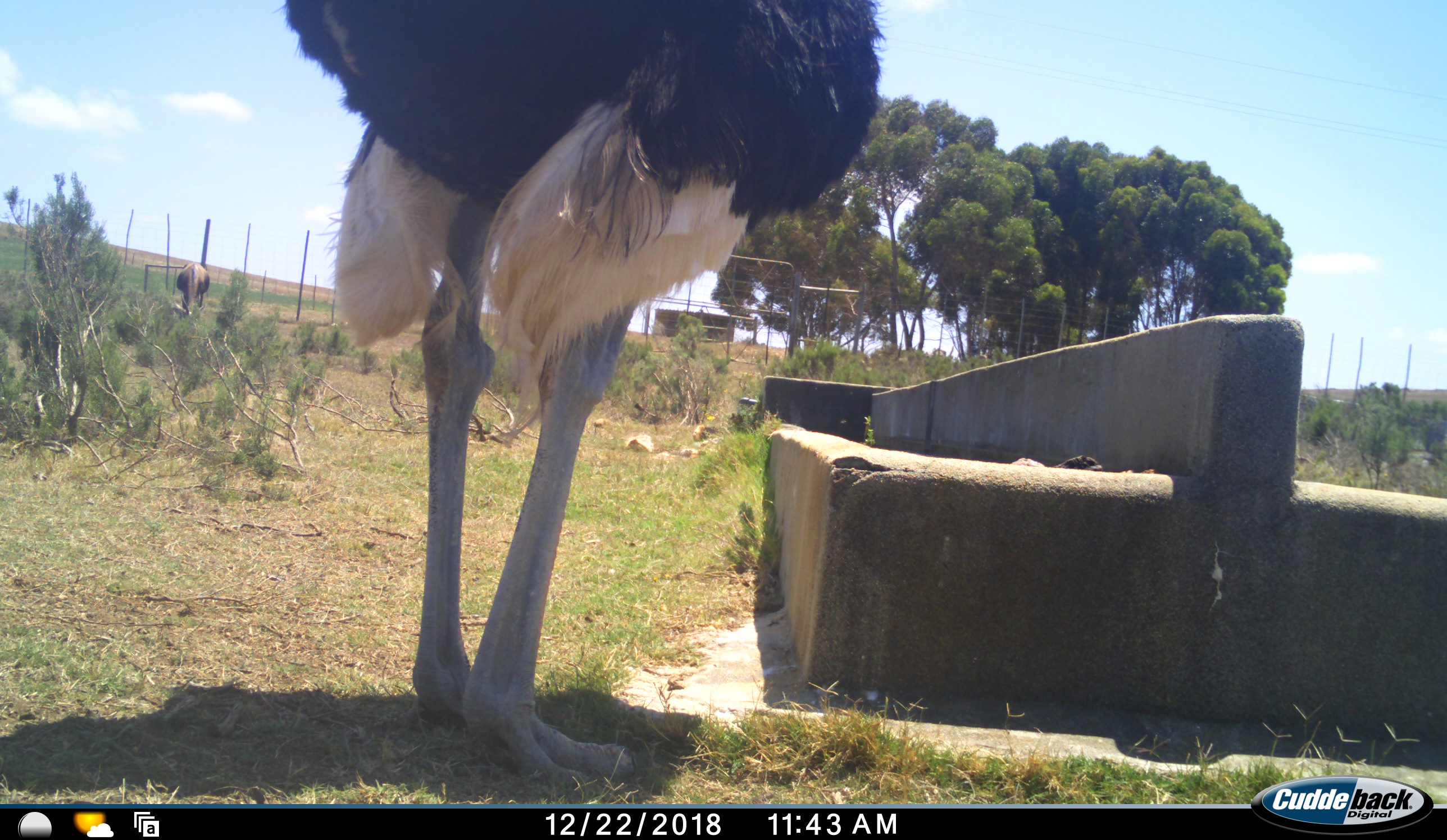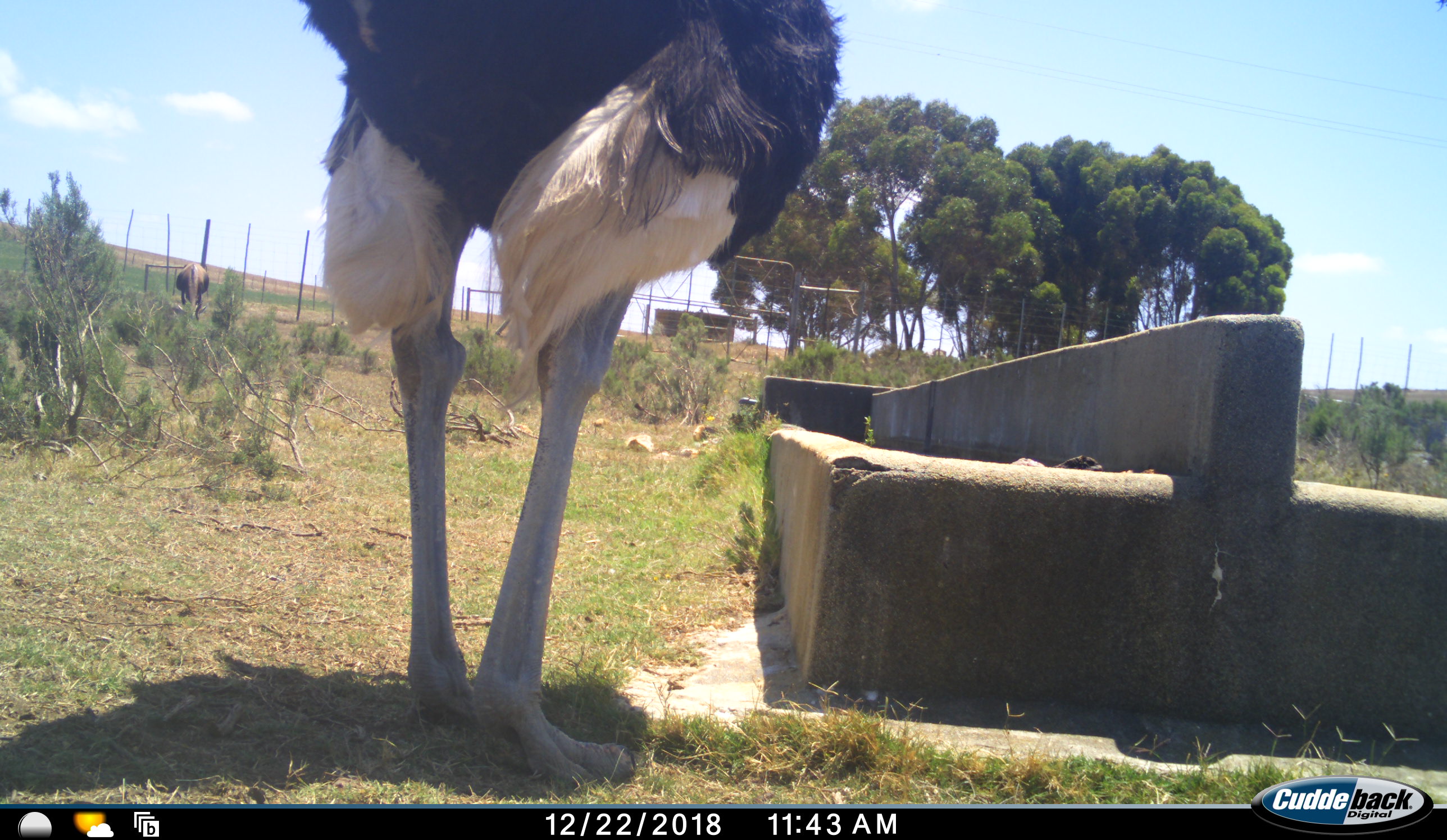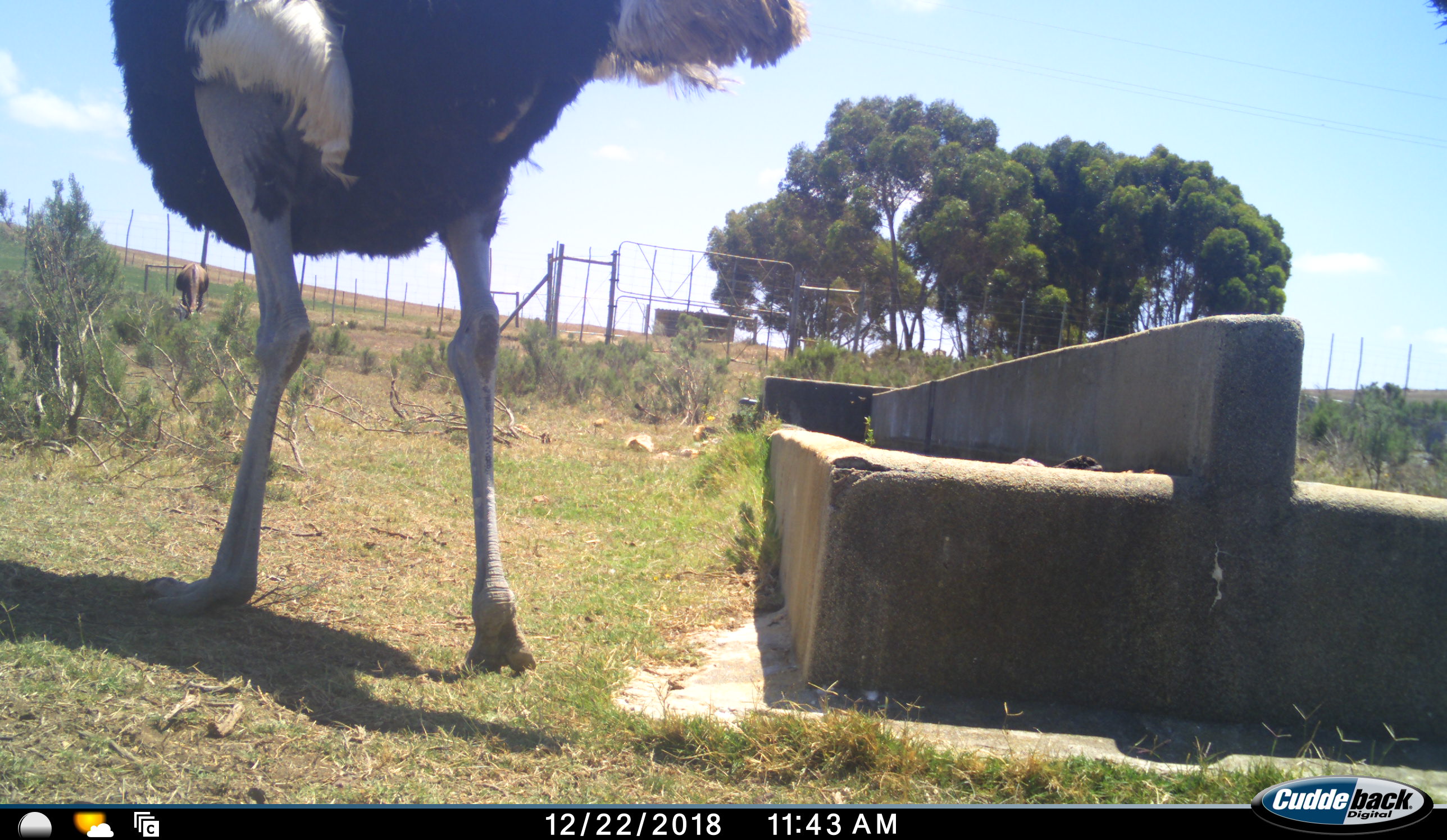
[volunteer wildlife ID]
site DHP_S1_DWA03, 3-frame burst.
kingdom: Animalia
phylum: Chordata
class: Mammalia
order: Artiodactyla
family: Bovidae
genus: Damaliscus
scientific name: Damaliscus pygargus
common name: bontebok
Bontebok (Damaliscus pygargus), count 1. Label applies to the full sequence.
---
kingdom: Animalia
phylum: Chordata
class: Aves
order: Struthioniformes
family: Struthionidae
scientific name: Struthionidae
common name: ostrich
Ostrich (Struthionidae), count 1. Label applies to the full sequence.